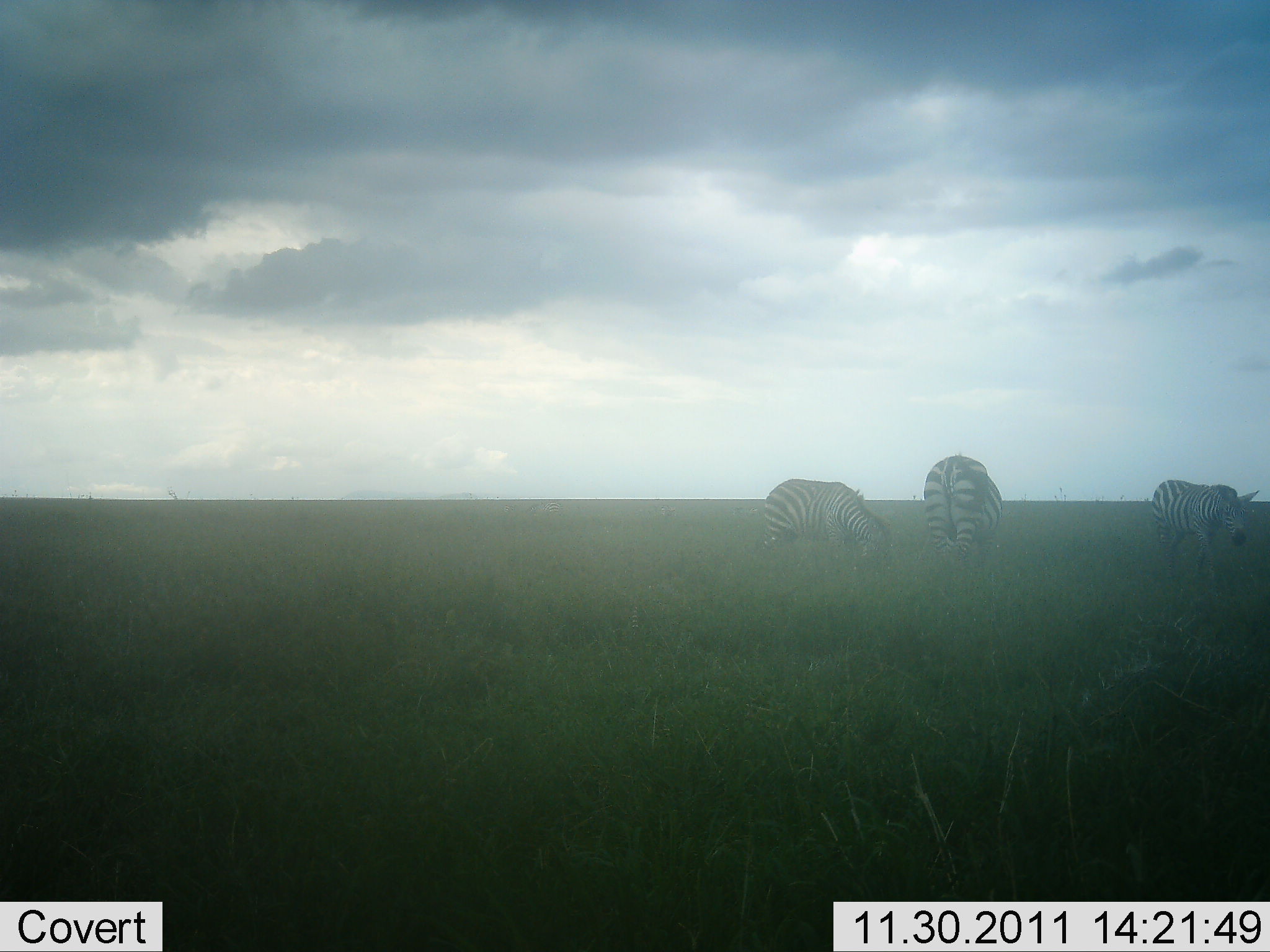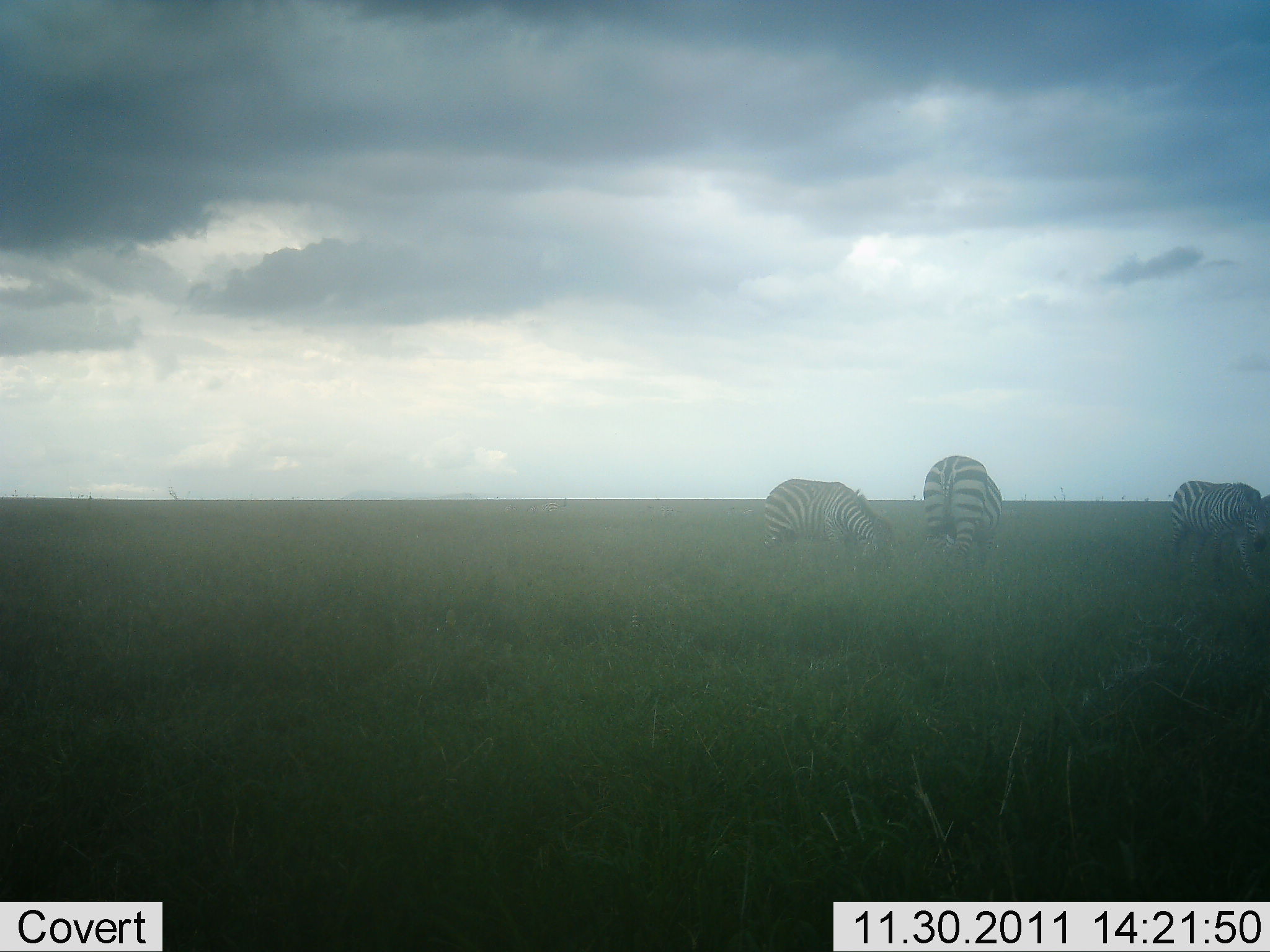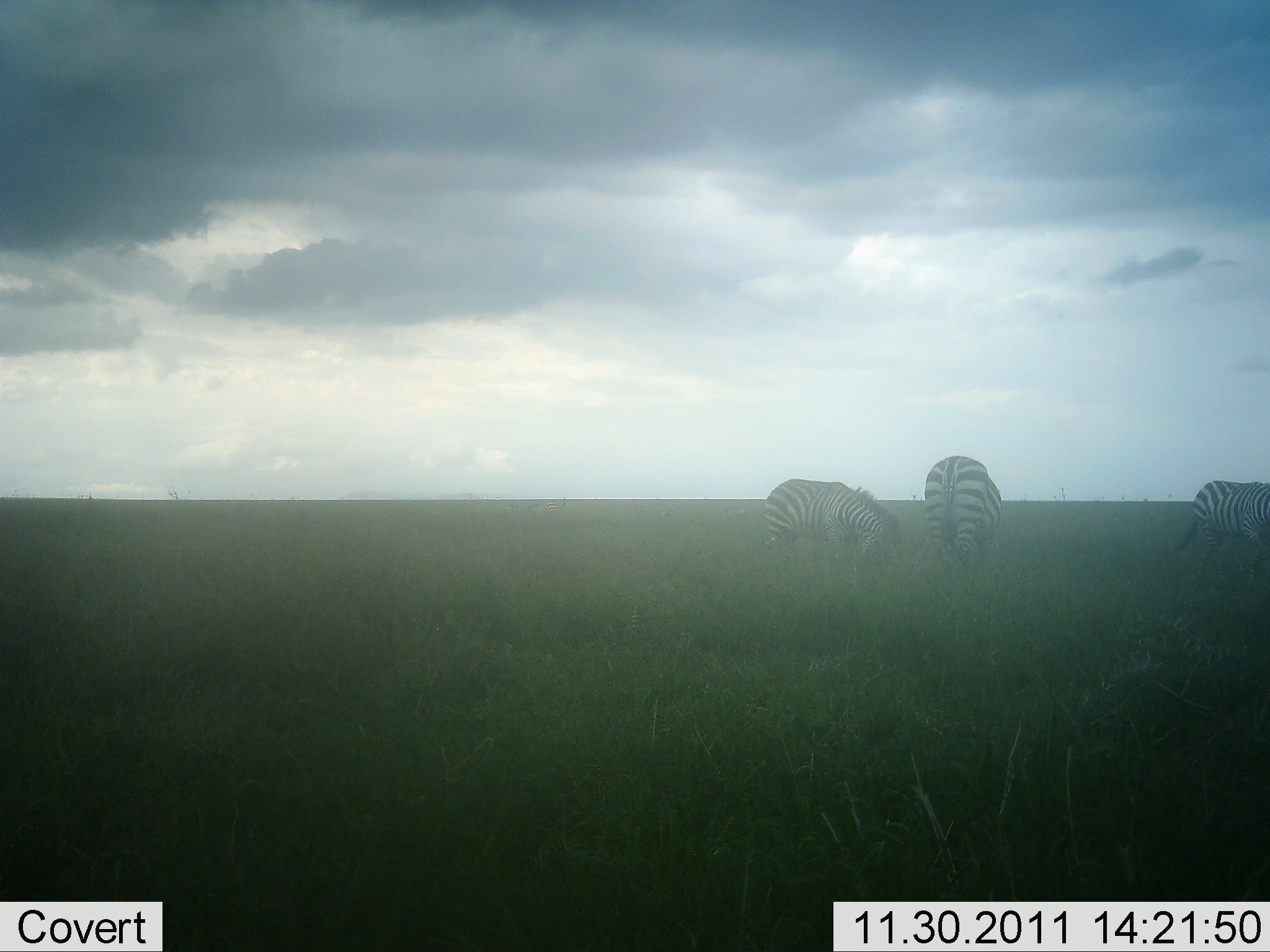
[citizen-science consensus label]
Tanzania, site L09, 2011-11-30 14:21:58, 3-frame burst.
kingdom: Animalia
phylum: Chordata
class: Mammalia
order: Perissodactyla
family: Equidae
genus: Equus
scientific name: Equus quagga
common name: plains zebra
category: zebra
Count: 3.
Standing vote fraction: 18%.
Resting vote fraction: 0%.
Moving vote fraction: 27%.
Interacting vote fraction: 0%.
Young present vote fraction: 0%.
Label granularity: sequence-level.